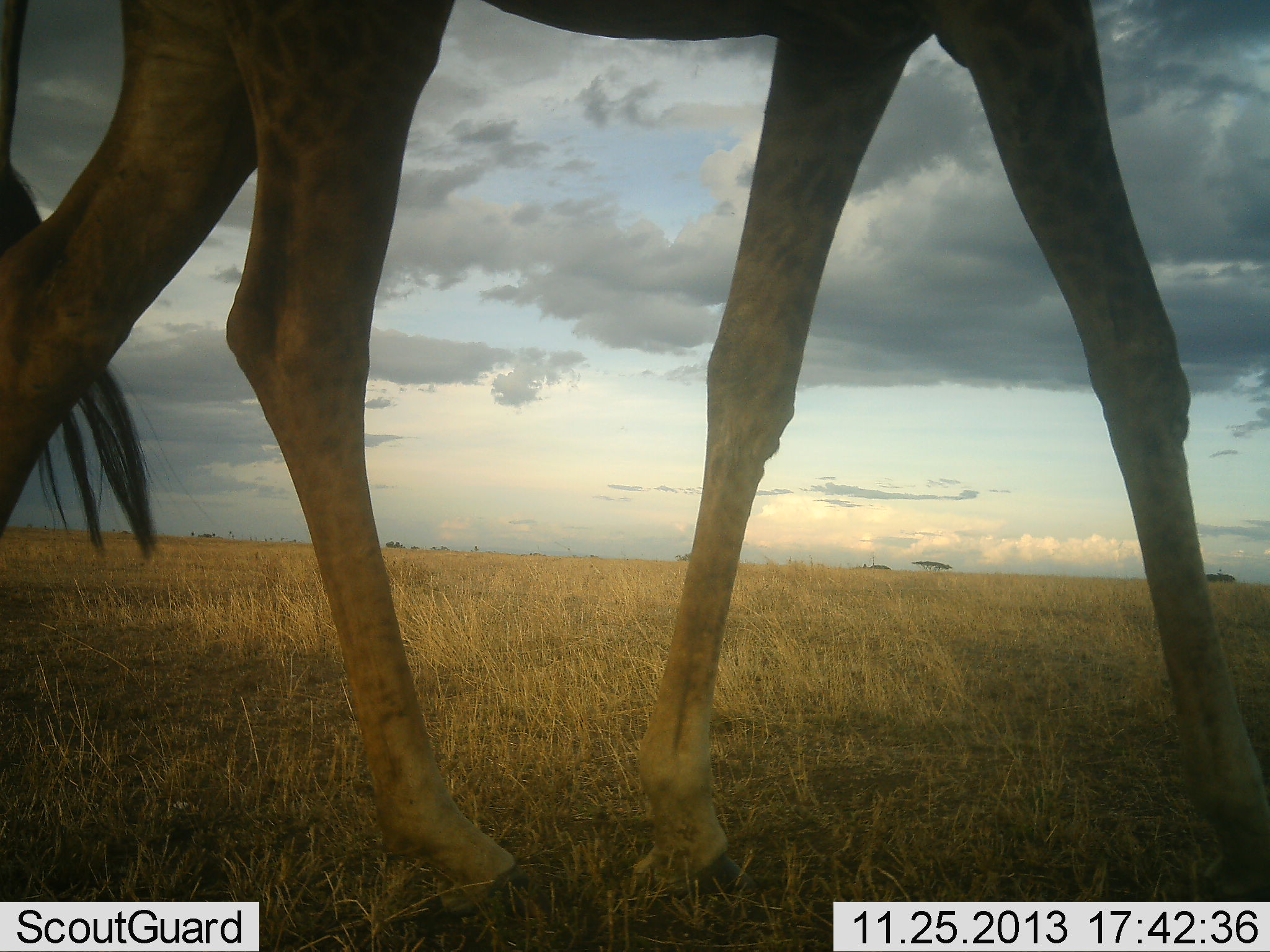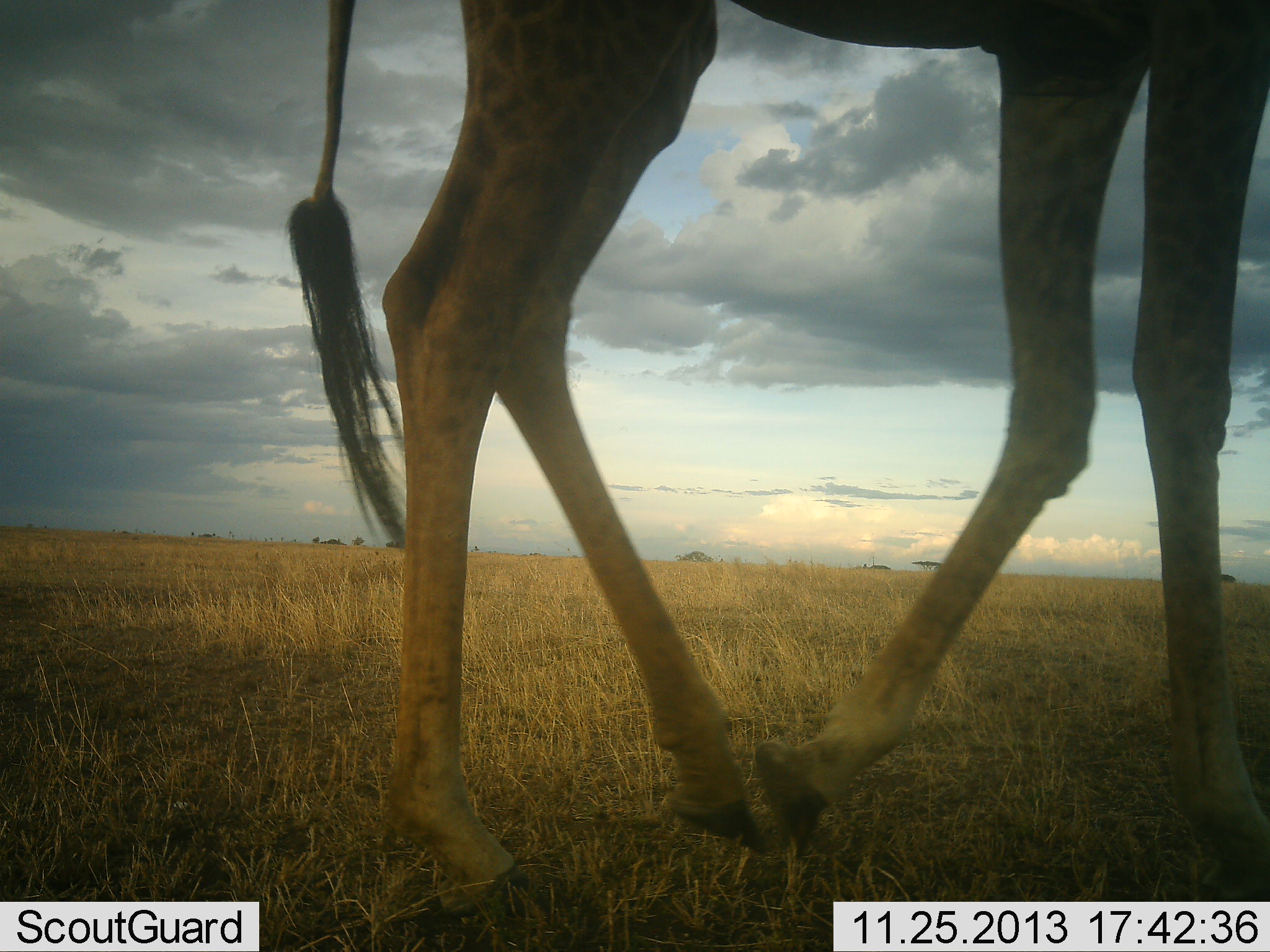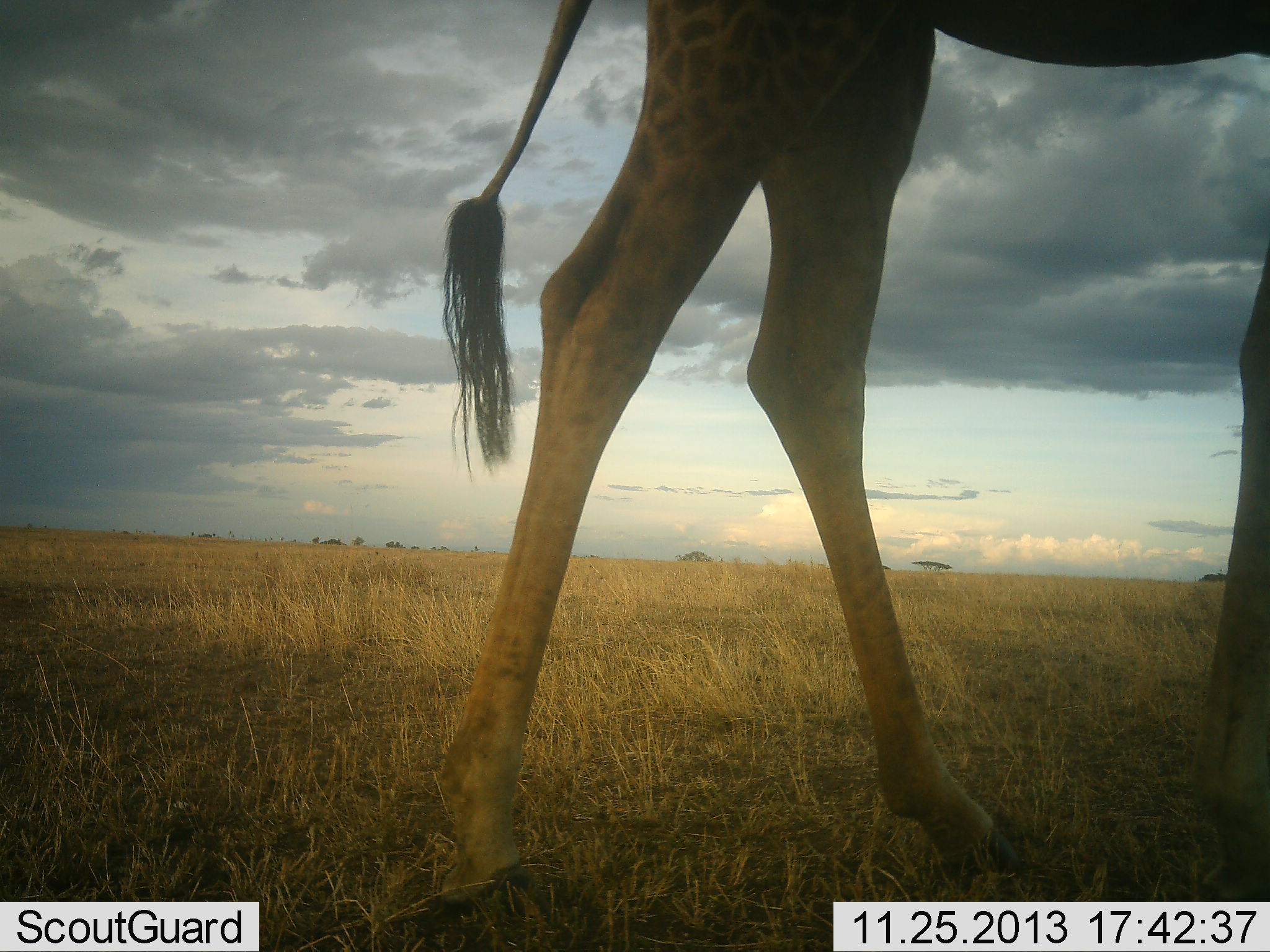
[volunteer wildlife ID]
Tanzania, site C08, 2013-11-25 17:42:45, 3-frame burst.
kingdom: Animalia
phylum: Chordata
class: Mammalia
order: Artiodactyla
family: Giraffidae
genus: Giraffa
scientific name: Giraffa camelopardalis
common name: giraffe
Giraffe (Giraffa camelopardalis), count 1. Behavior (volunteer vote fractions): standing 8%, resting 0%, moving 95%, interacting 0%. Young present (vote fraction): 0%. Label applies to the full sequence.